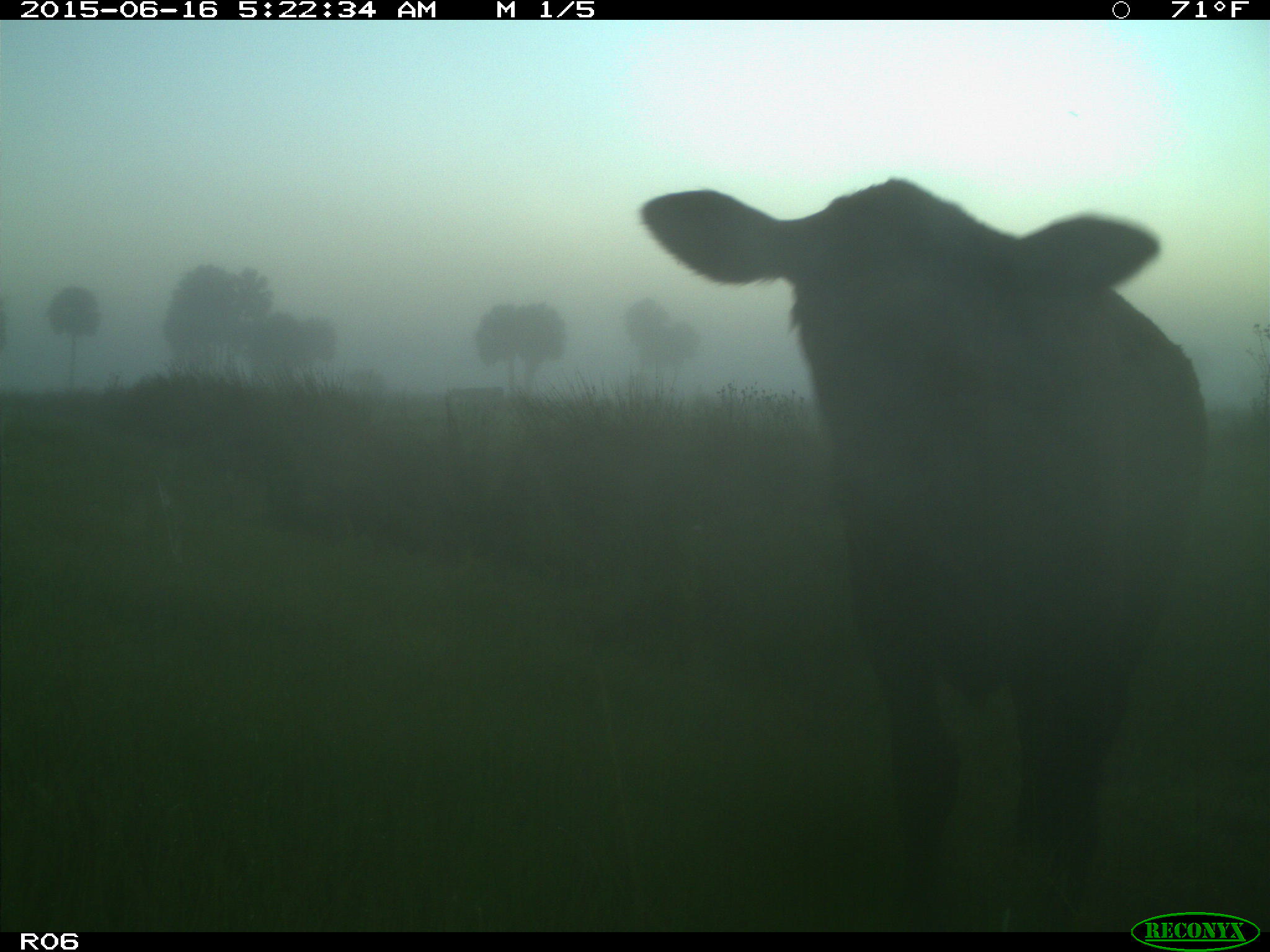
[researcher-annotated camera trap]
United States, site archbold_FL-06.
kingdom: Animalia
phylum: Chordata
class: Mammalia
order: Artiodactyla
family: Bovidae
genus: Bos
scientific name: Bos taurus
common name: domestic cow